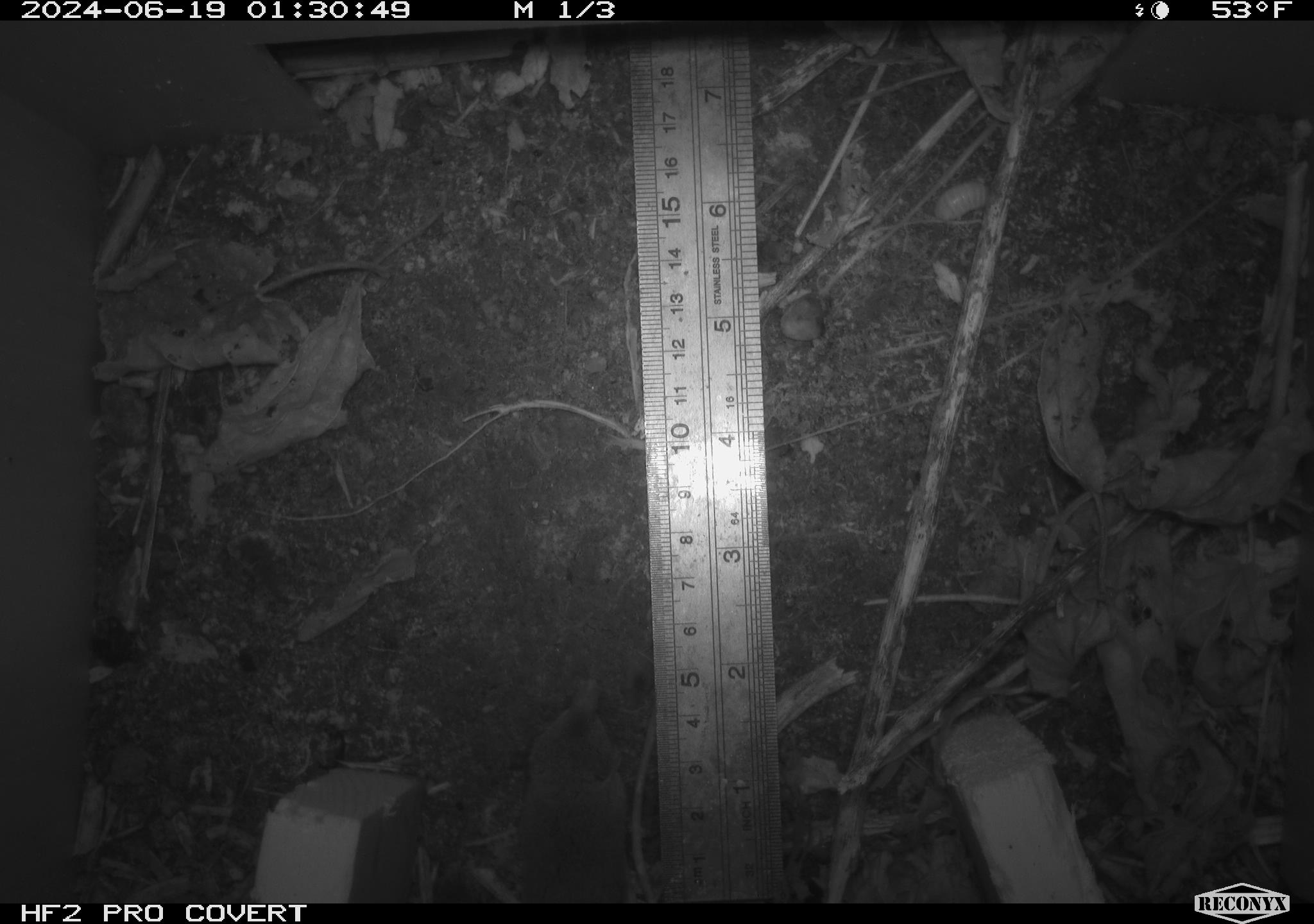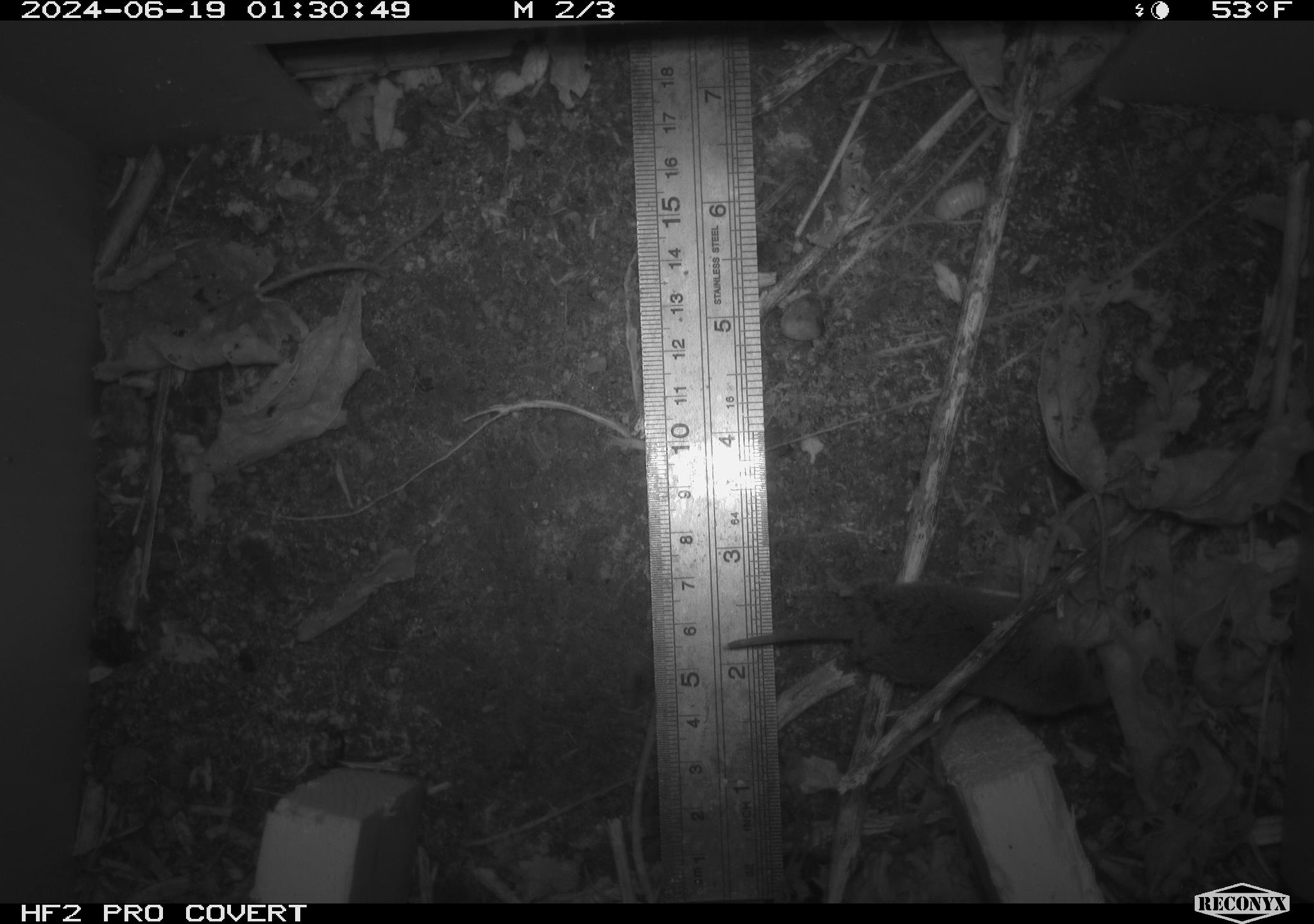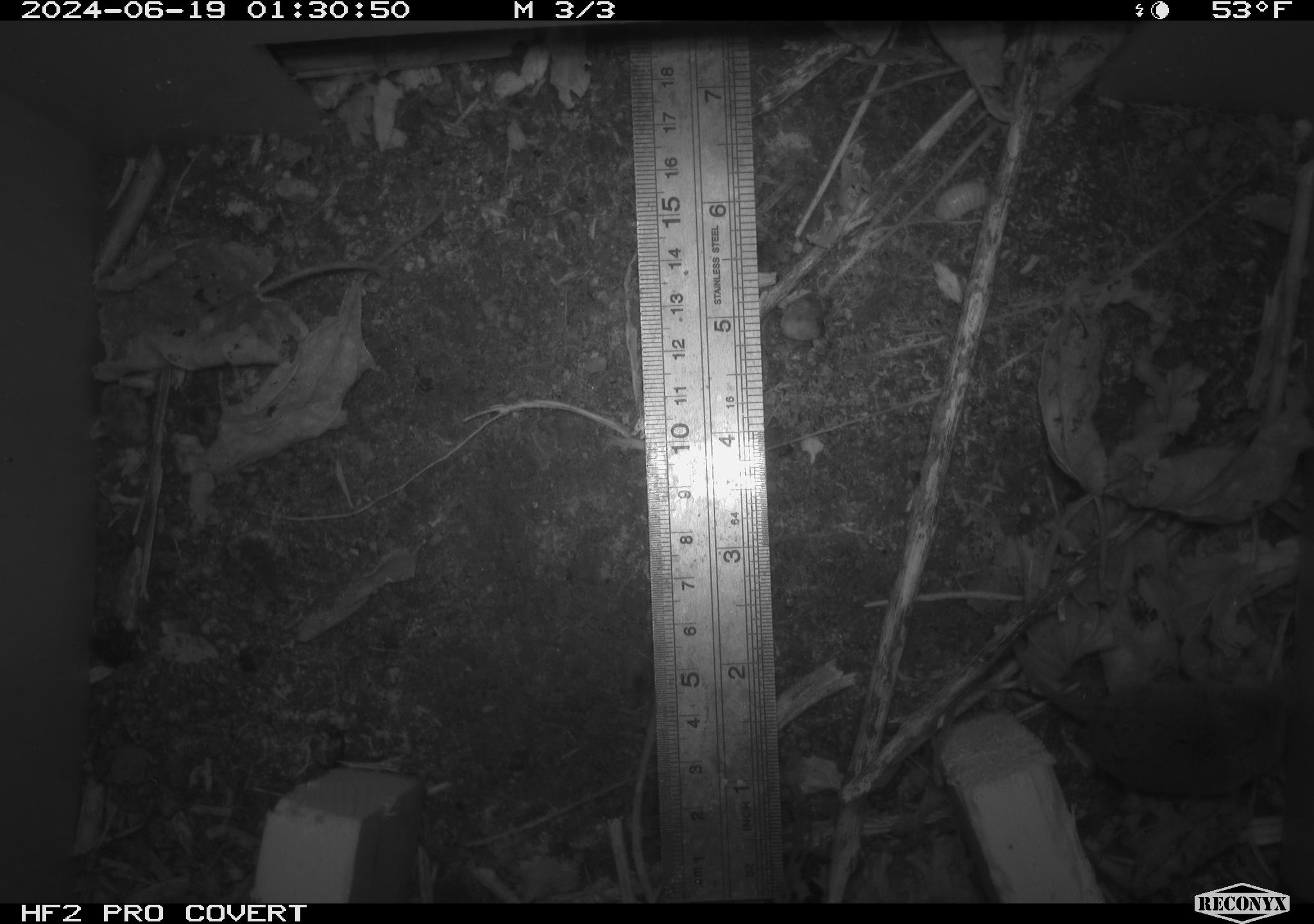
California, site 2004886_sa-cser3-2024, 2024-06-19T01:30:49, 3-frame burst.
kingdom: Animalia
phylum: Chordata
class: Mammalia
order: Eulipotyphla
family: Soricidae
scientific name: Soricidae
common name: shrews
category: soricidae family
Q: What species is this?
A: Soricidae family (shrews) (Soricidae).